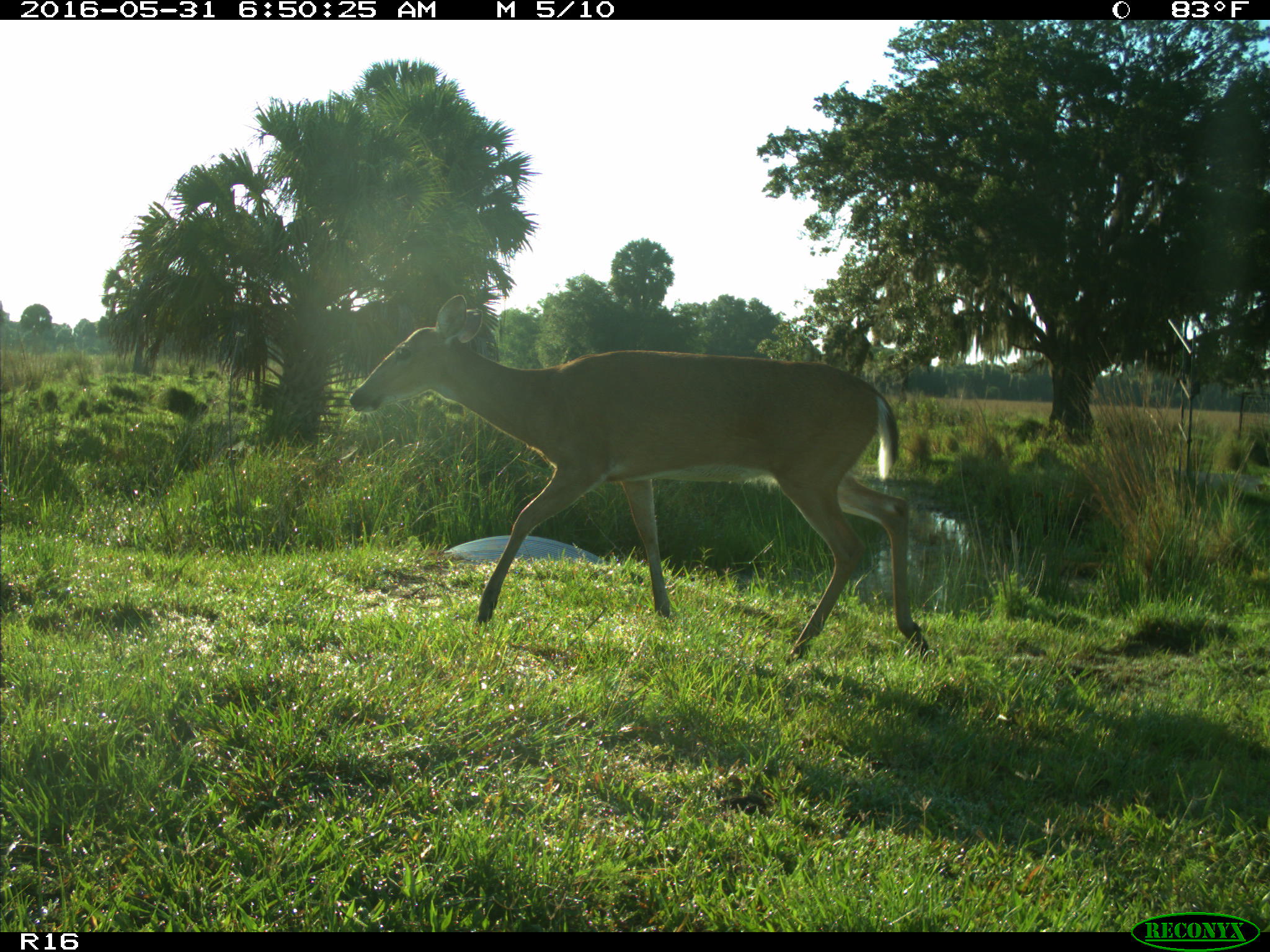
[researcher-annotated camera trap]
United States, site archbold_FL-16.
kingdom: Animalia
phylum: Chordata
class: Mammalia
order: Artiodactyla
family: Cervidae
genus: Odocoileus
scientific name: Odocoileus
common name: deer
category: unidentified deer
Unidentified deer (deer) (Odocoileus).